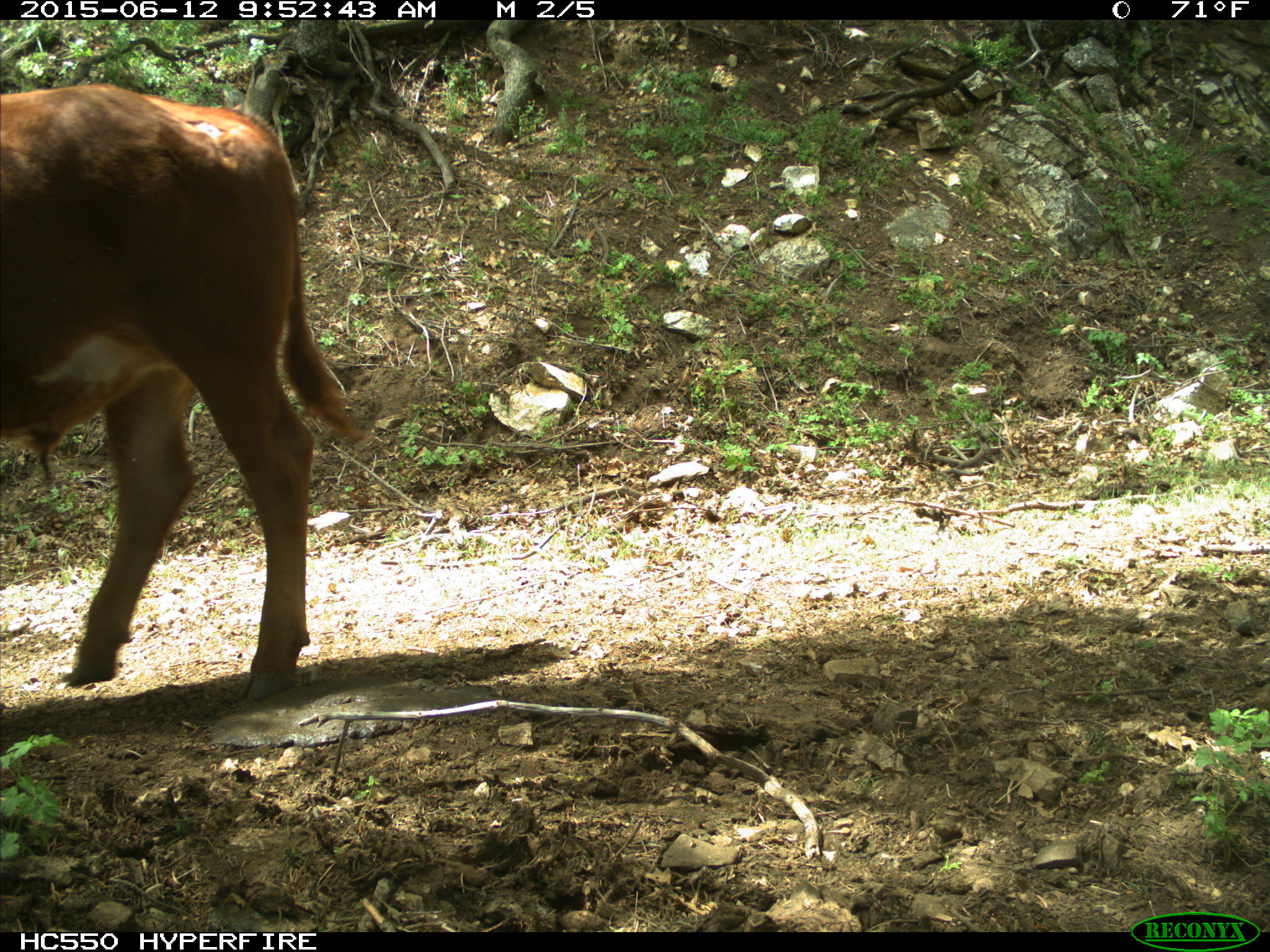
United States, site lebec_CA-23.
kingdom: Animalia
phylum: Chordata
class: Mammalia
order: Artiodactyla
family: Bovidae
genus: Bos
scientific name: Bos taurus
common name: domestic cow